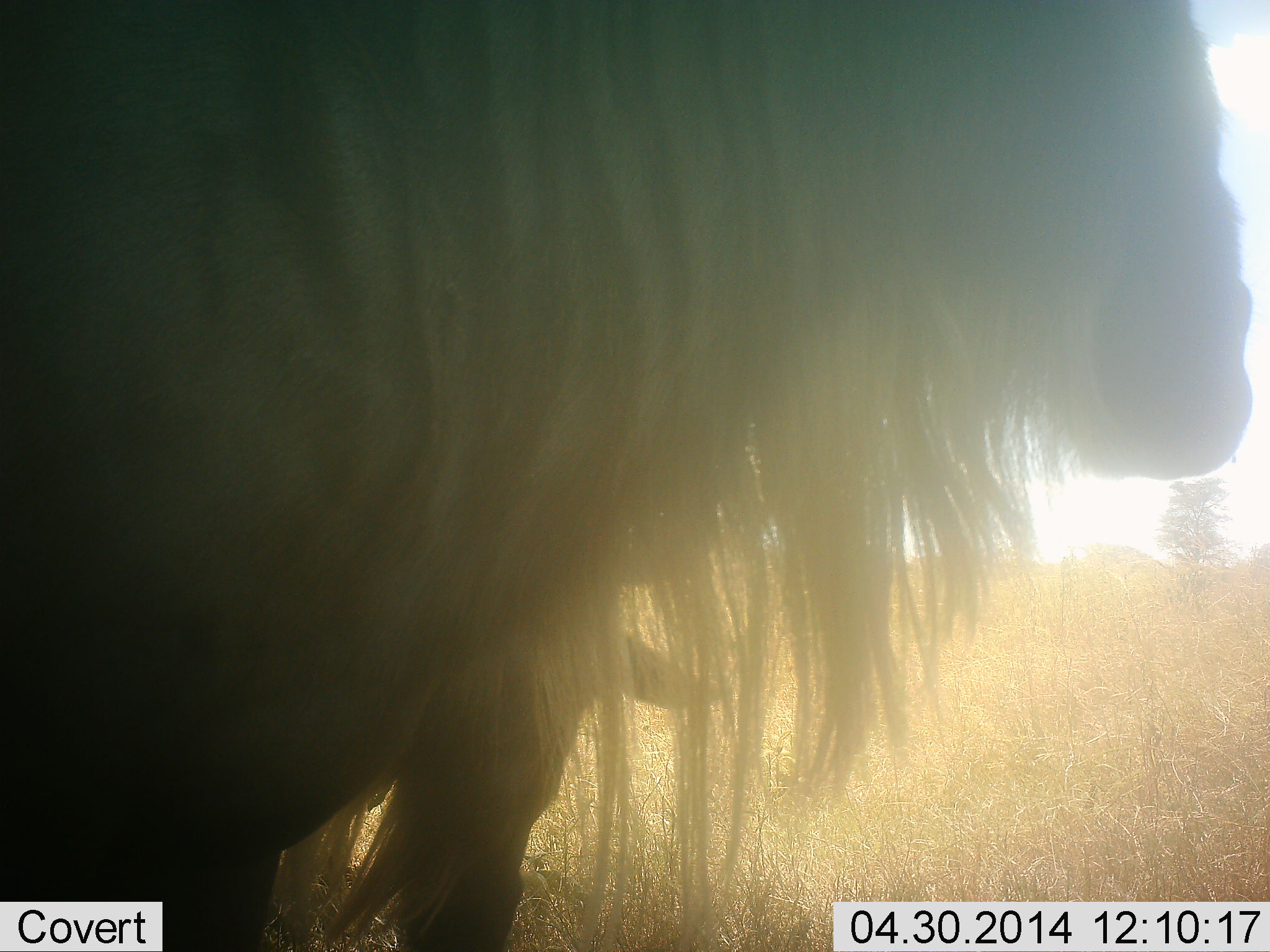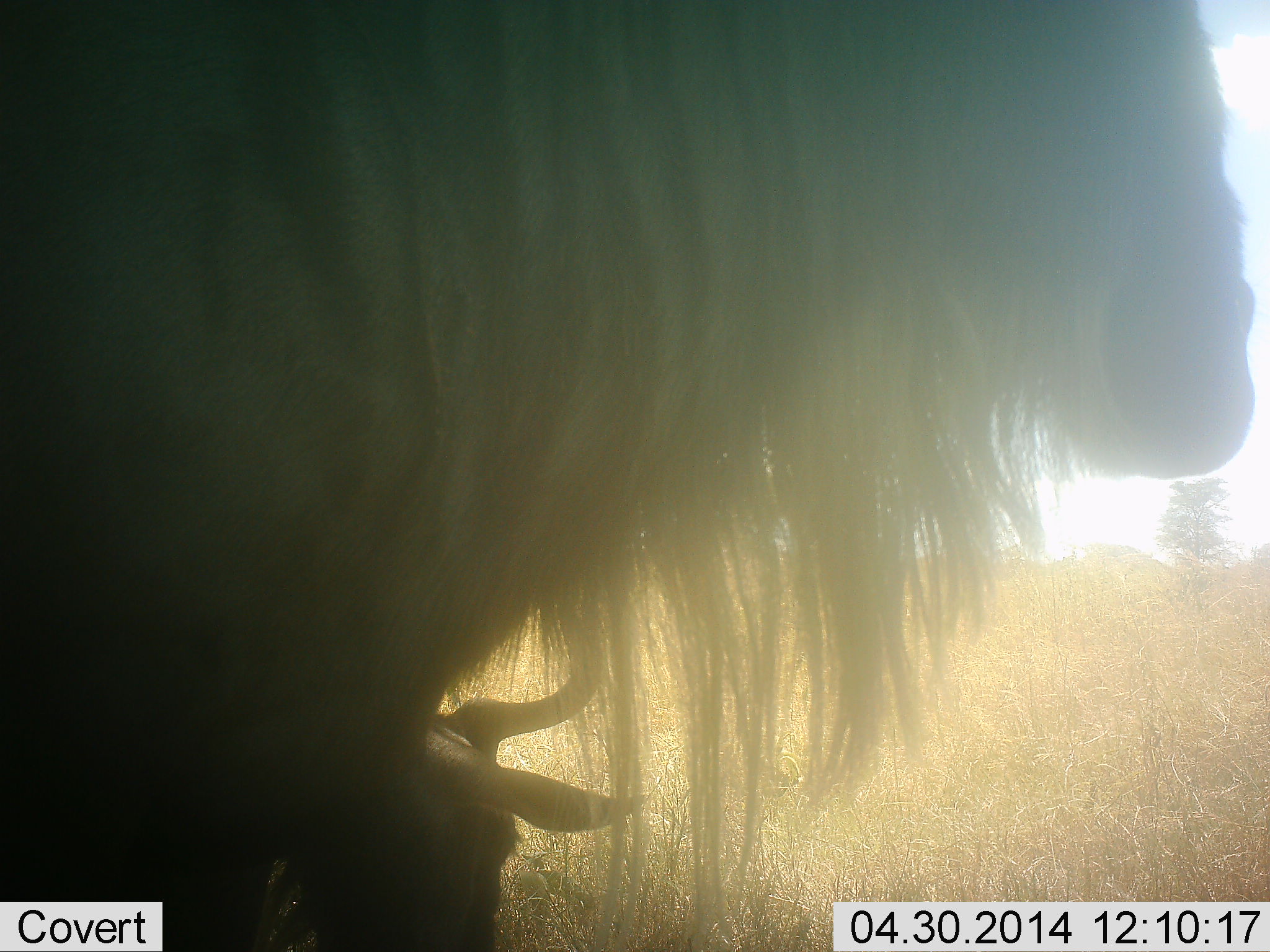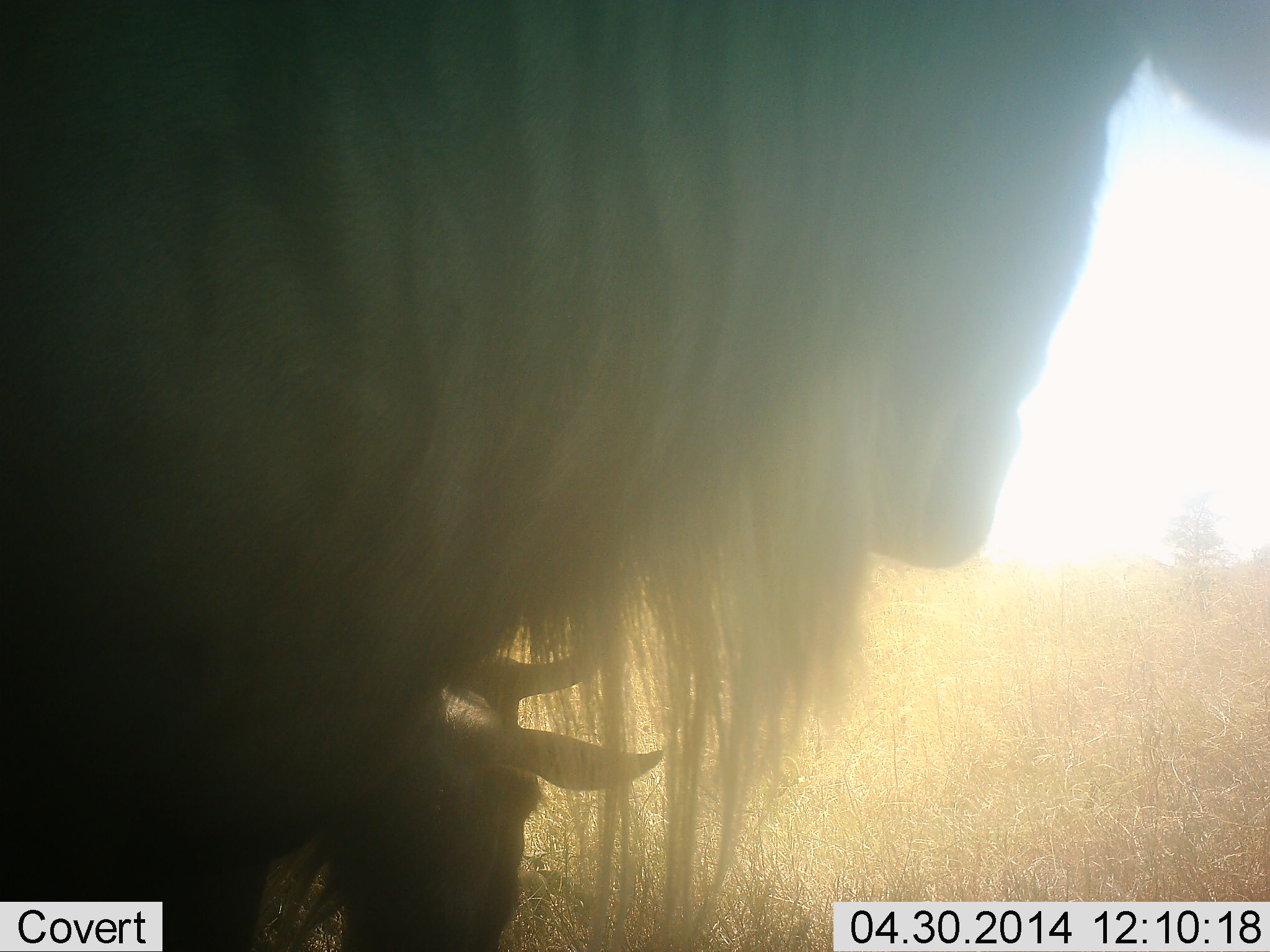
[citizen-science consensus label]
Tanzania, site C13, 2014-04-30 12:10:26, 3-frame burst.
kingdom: Animalia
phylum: Chordata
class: Mammalia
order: Artiodactyla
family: Bovidae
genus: Connochaetes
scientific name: Connochaetes taurinus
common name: blue wildebeest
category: wildebeest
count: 2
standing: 70%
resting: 60%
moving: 10%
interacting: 0%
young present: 0%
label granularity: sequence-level